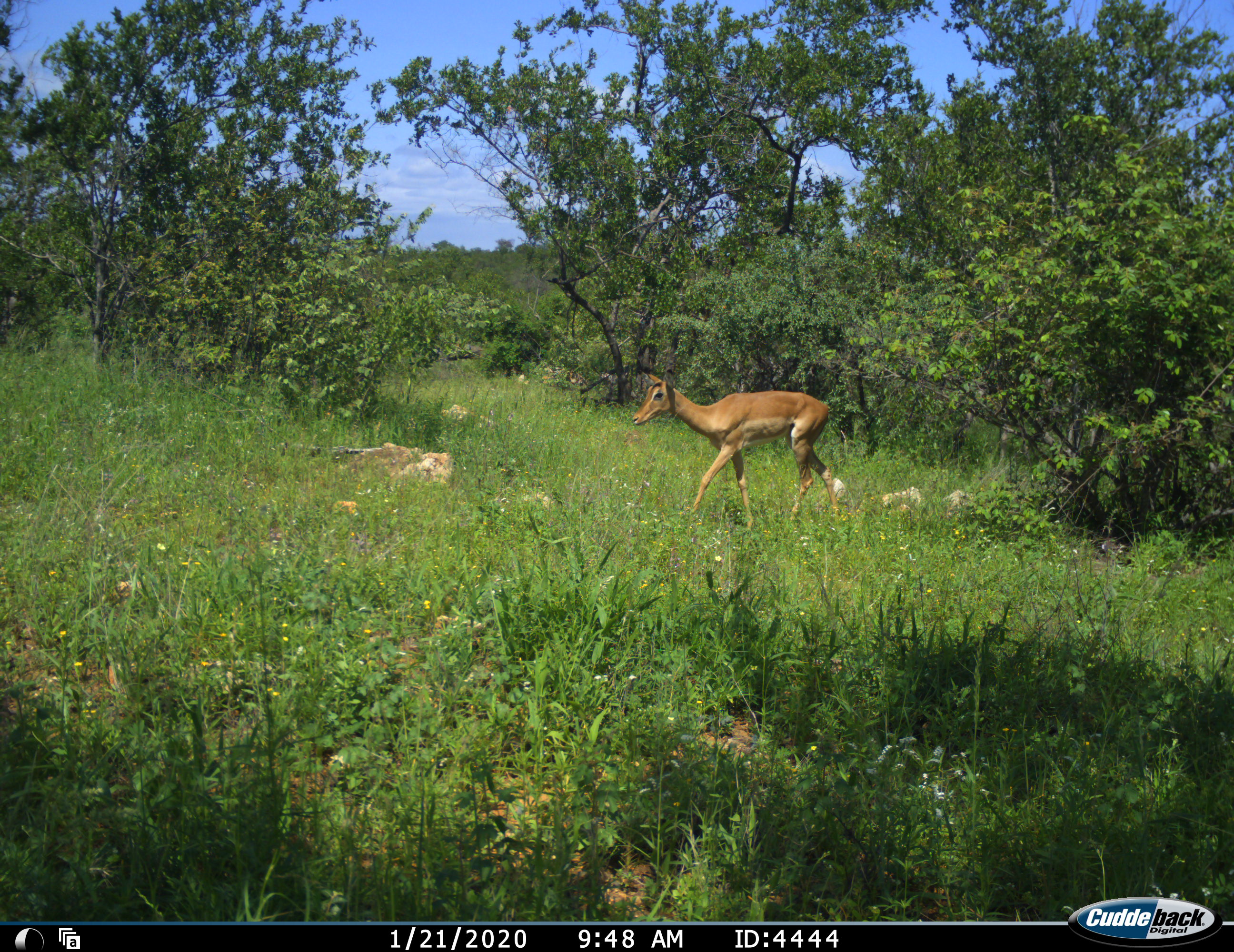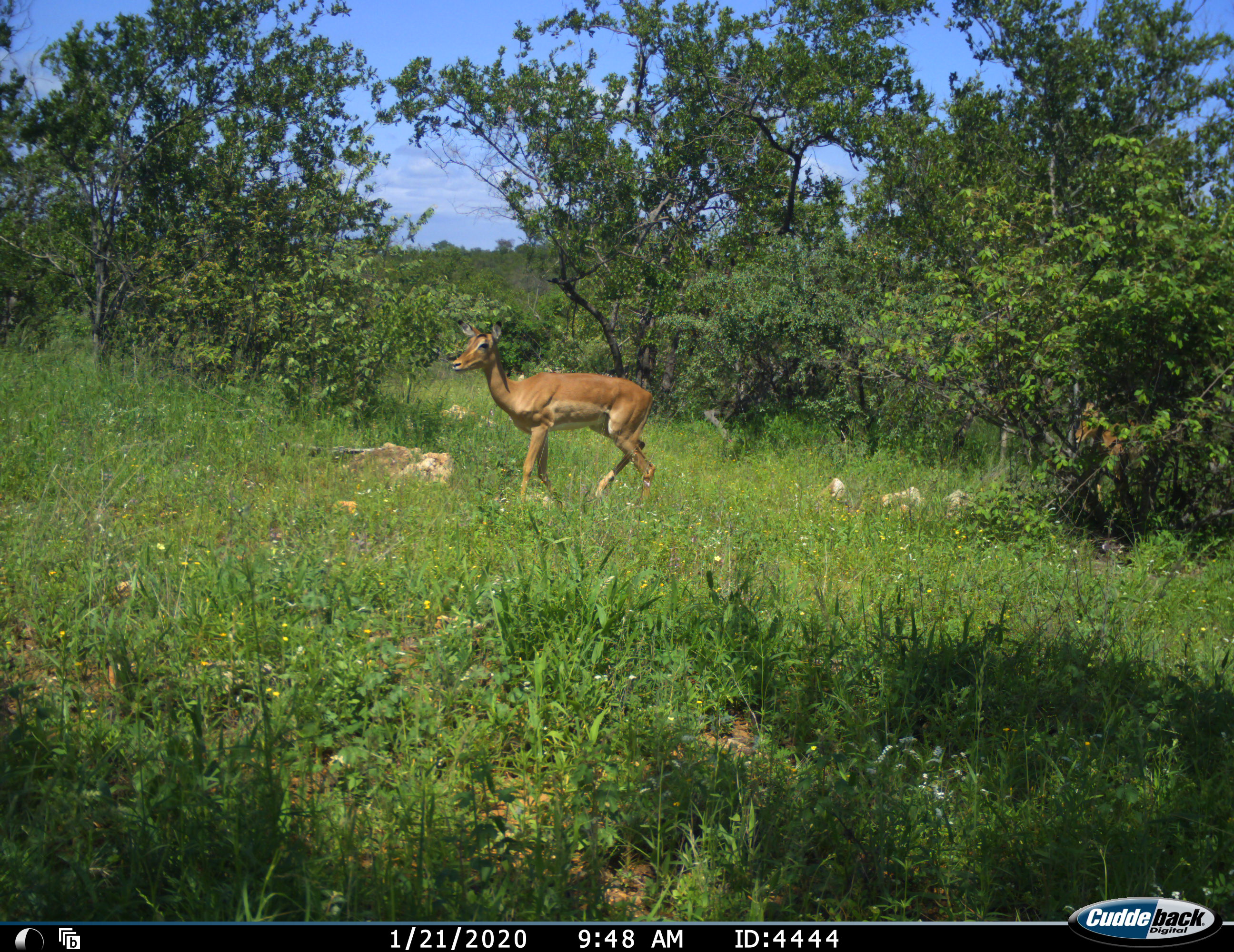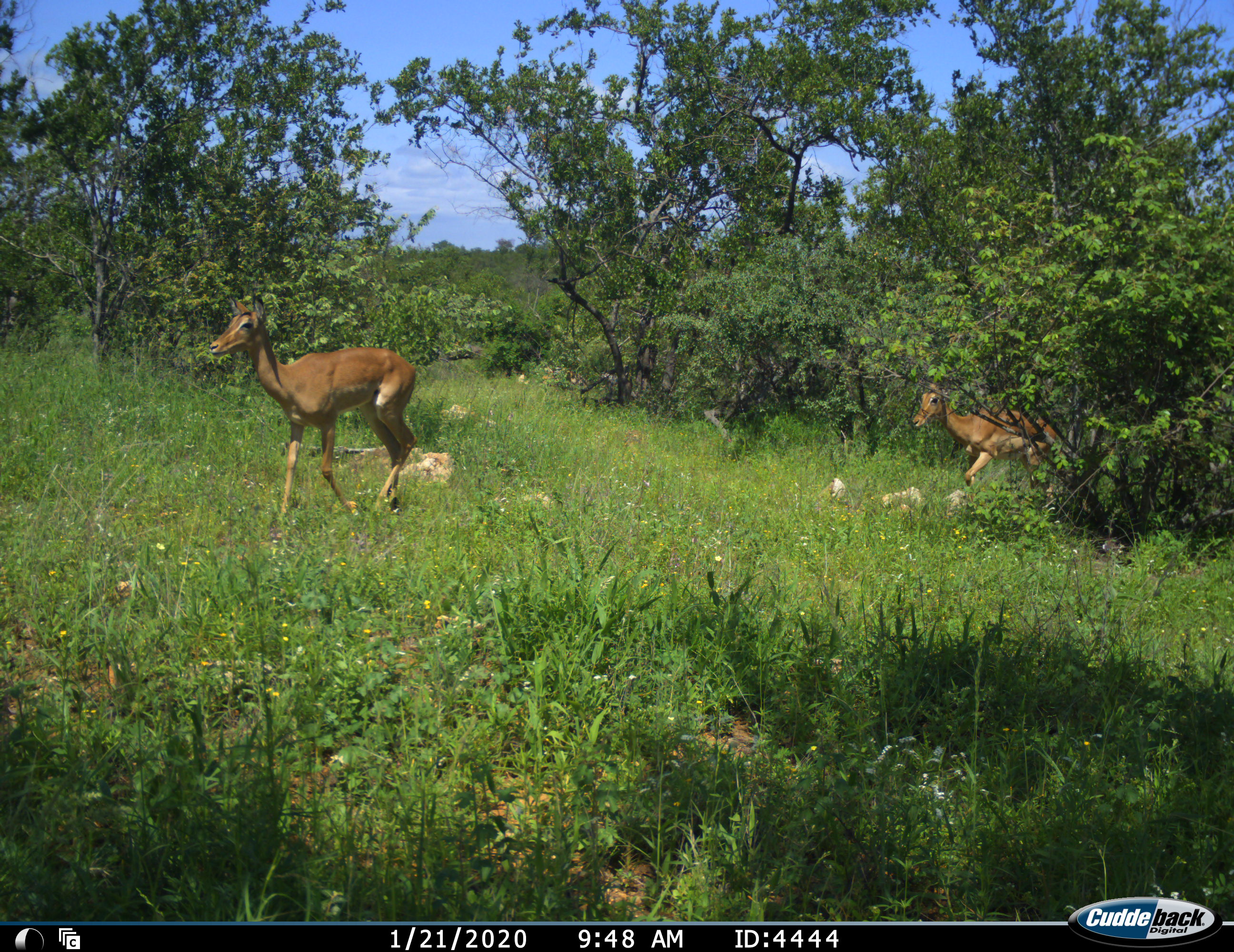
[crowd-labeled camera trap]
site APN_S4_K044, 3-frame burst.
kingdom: Animalia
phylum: Chordata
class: Mammalia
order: Artiodactyla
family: Bovidae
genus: Aepyceros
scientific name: Aepyceros melampus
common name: impala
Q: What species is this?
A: Impala (Aepyceros melampus).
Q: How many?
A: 1.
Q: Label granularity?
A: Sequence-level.